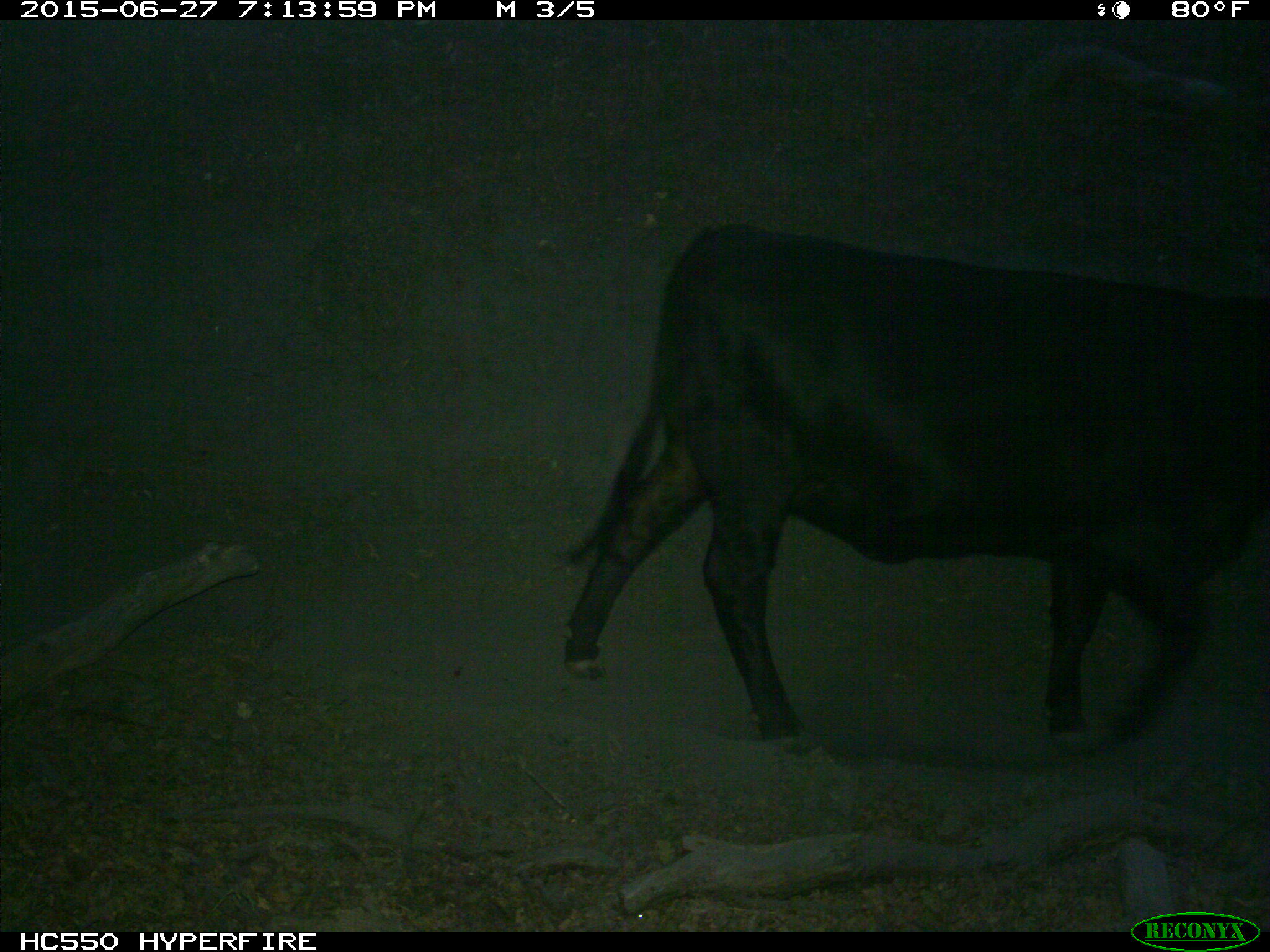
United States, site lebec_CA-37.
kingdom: Animalia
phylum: Chordata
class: Mammalia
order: Artiodactyla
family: Bovidae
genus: Bos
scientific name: Bos taurus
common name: domestic cow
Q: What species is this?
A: Bos taurus (domestic cow).